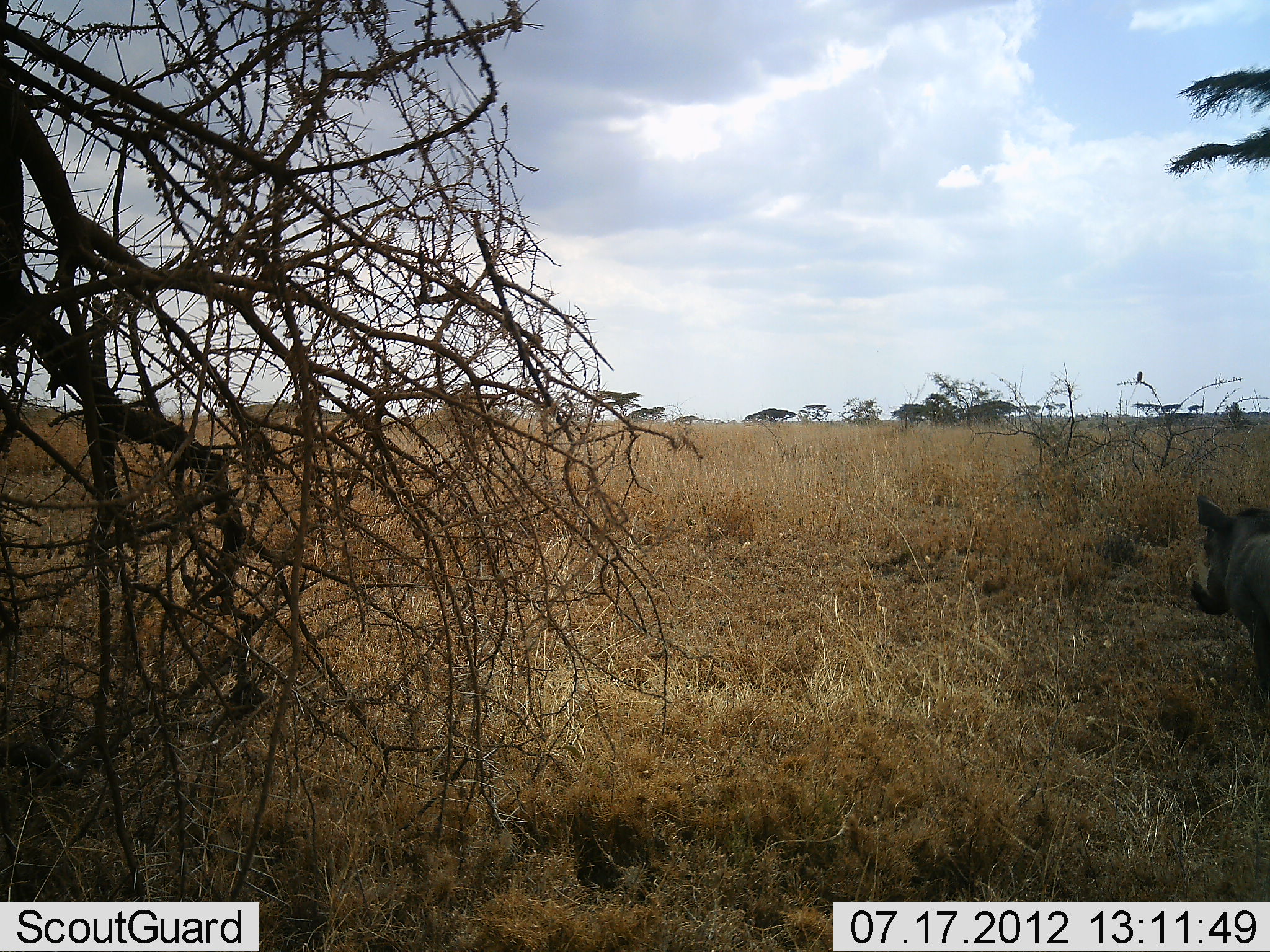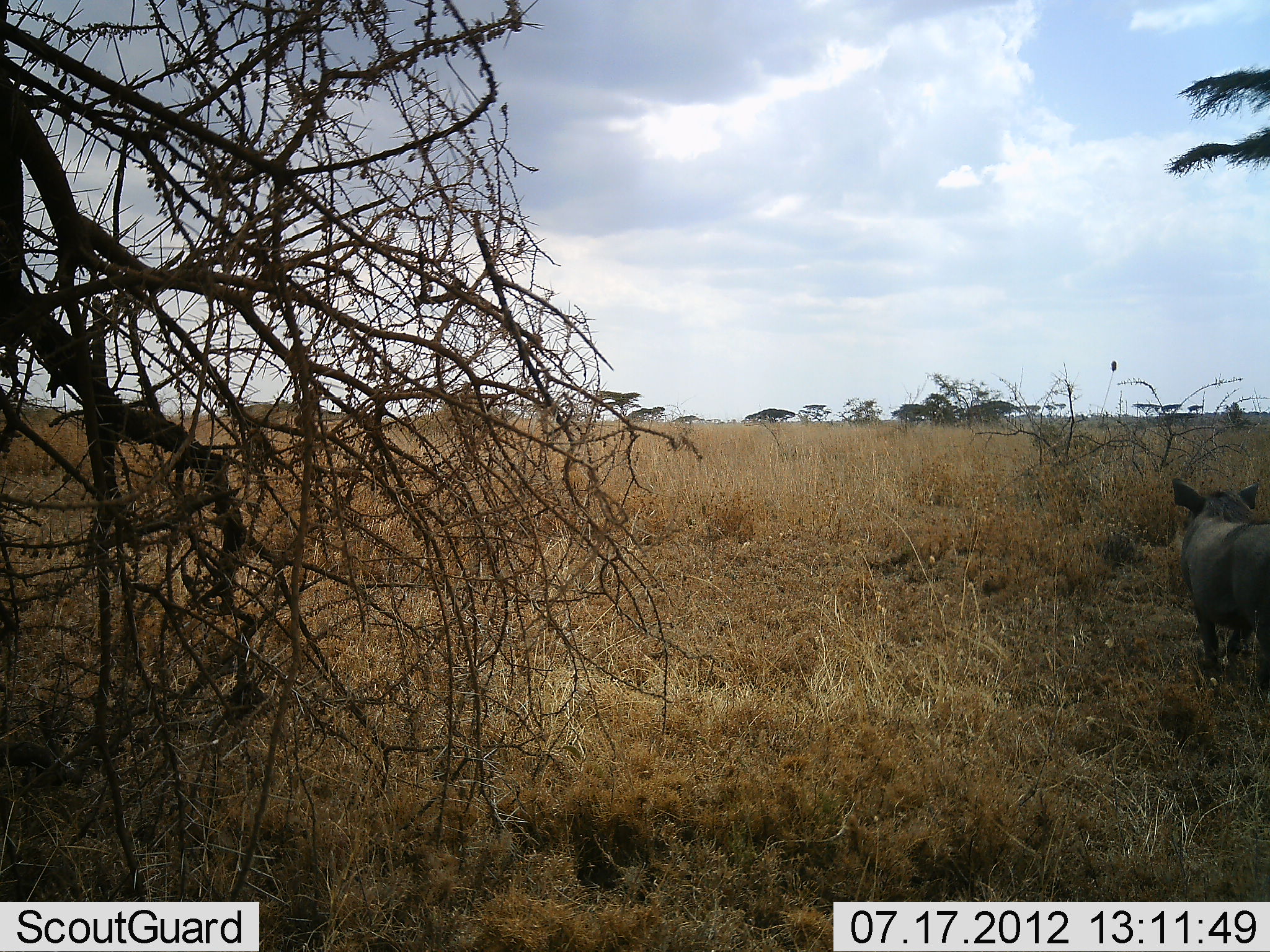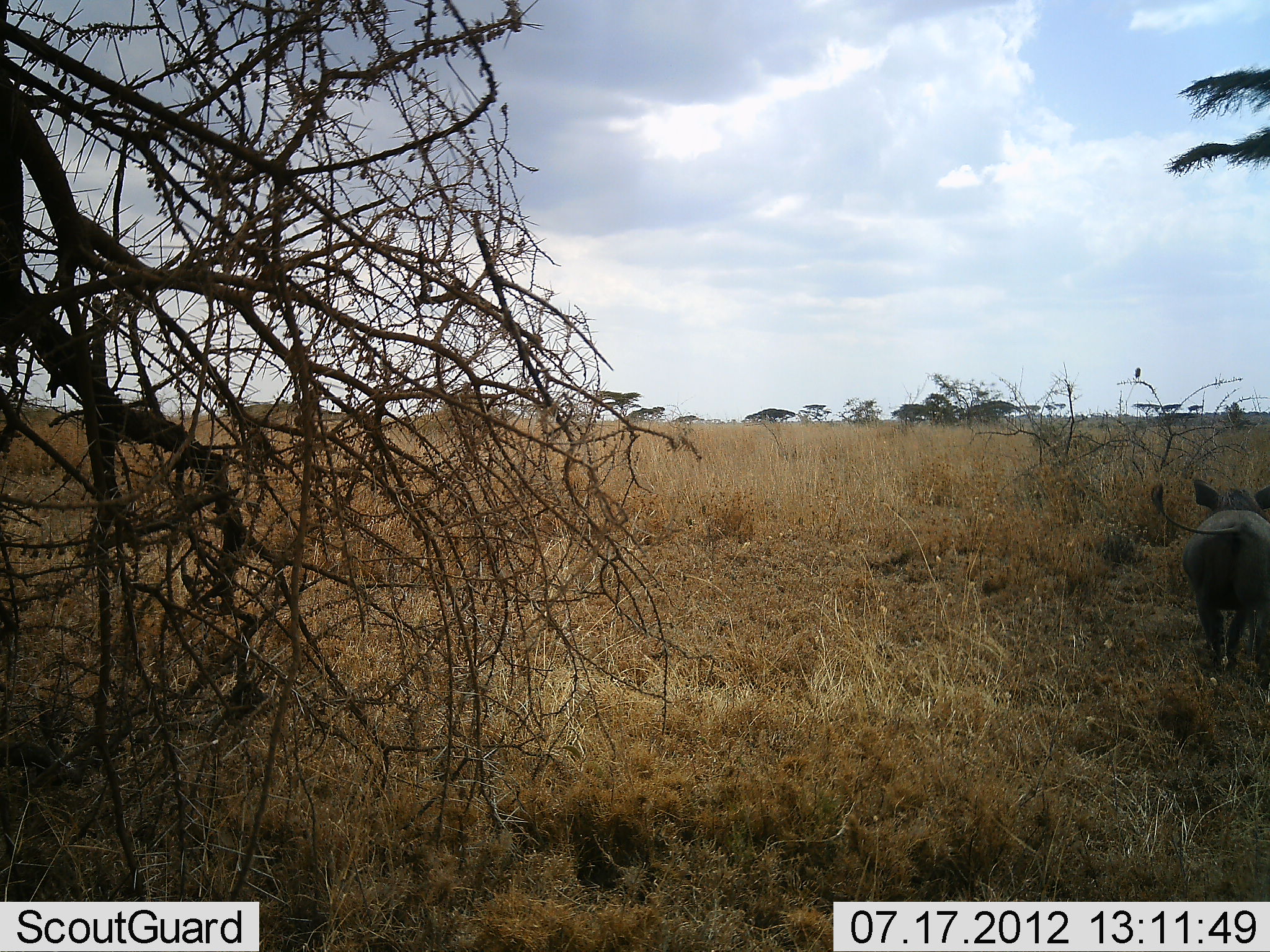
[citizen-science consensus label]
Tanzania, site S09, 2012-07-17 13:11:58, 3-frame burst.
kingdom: Animalia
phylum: Chordata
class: Mammalia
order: Artiodactyla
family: Suidae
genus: Phacochoerus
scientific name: Phacochoerus africanus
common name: warthog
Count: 1.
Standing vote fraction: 10%.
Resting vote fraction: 0%.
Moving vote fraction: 90%.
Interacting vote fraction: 0%.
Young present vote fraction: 0%.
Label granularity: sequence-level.